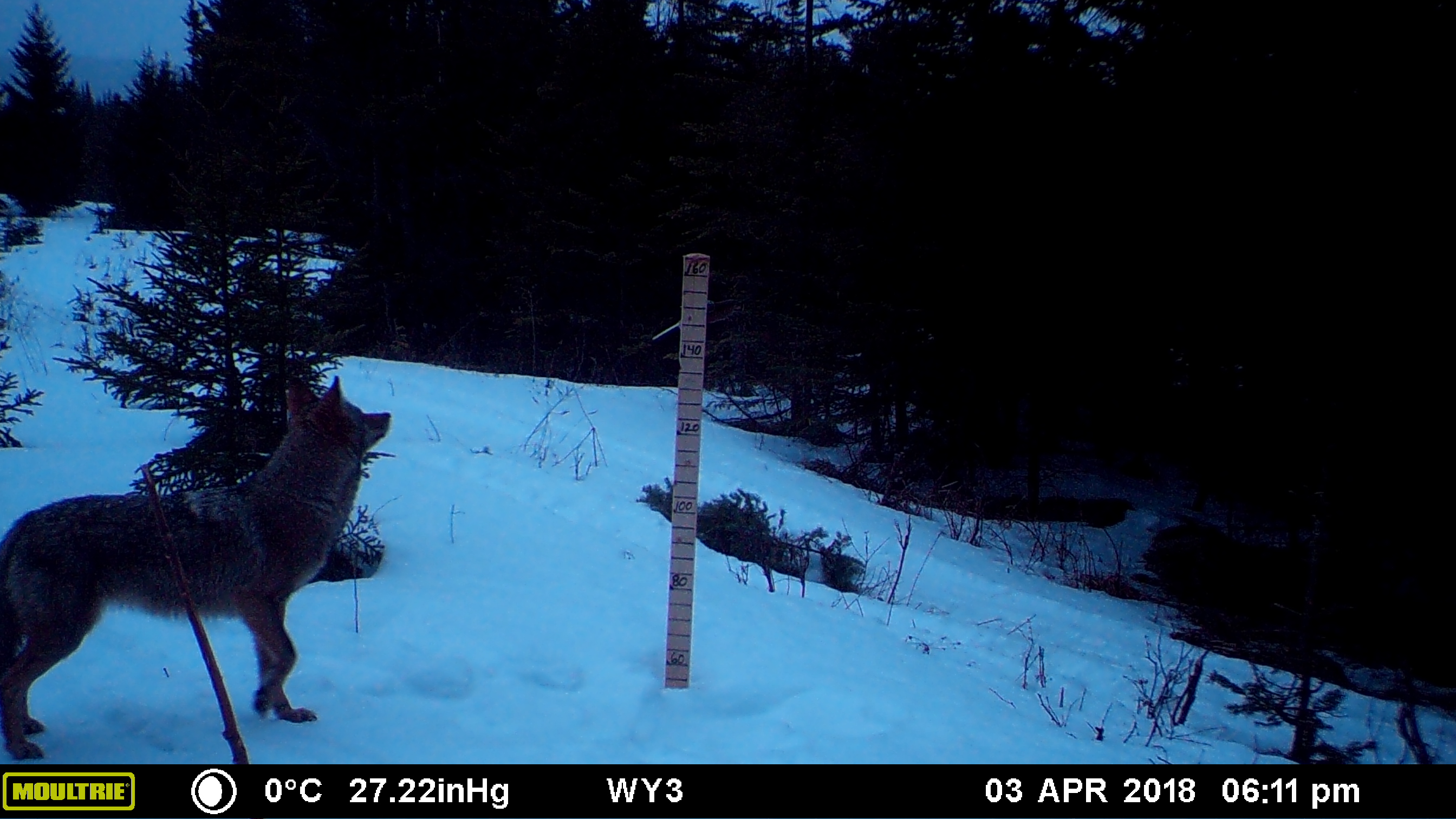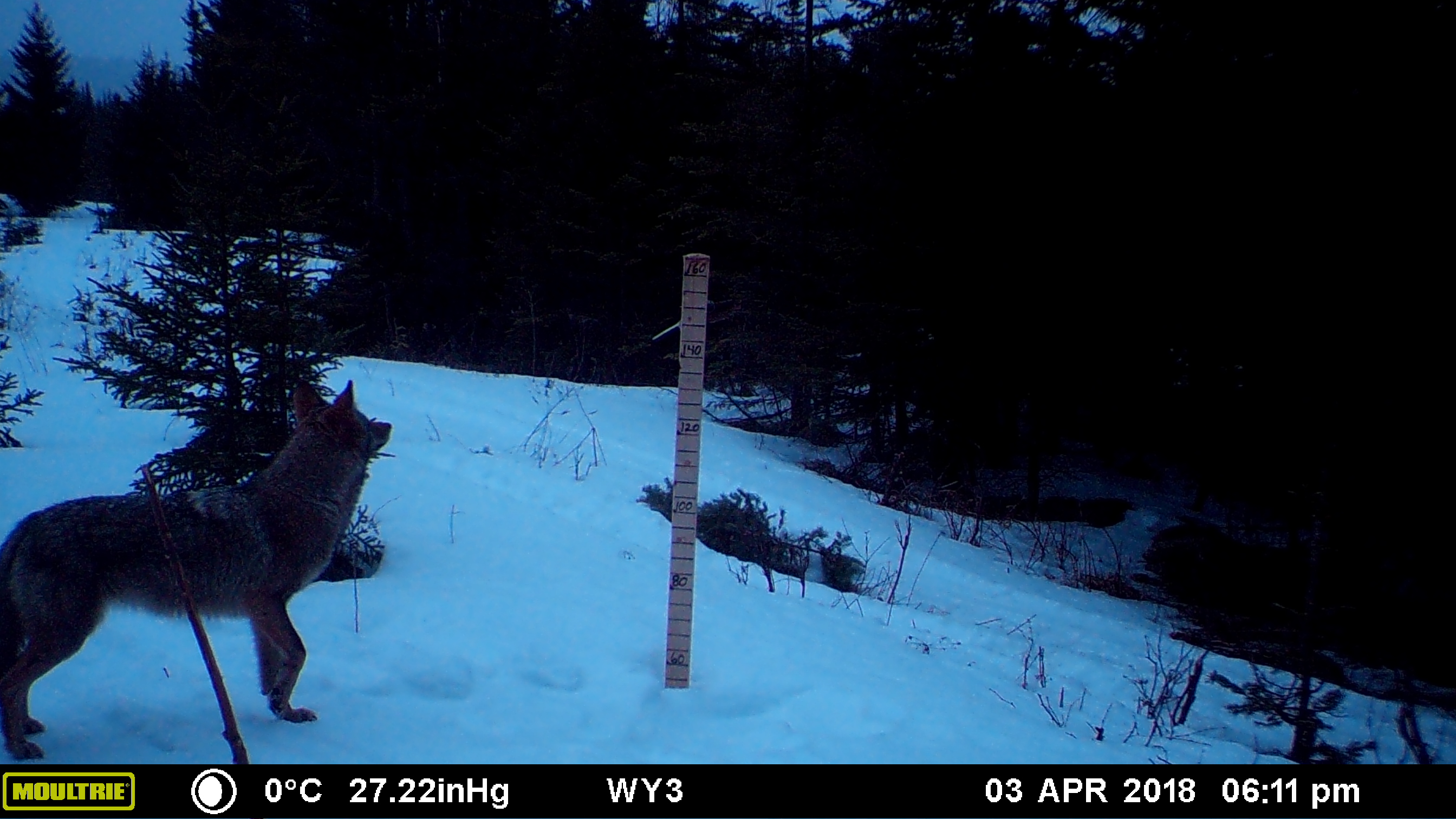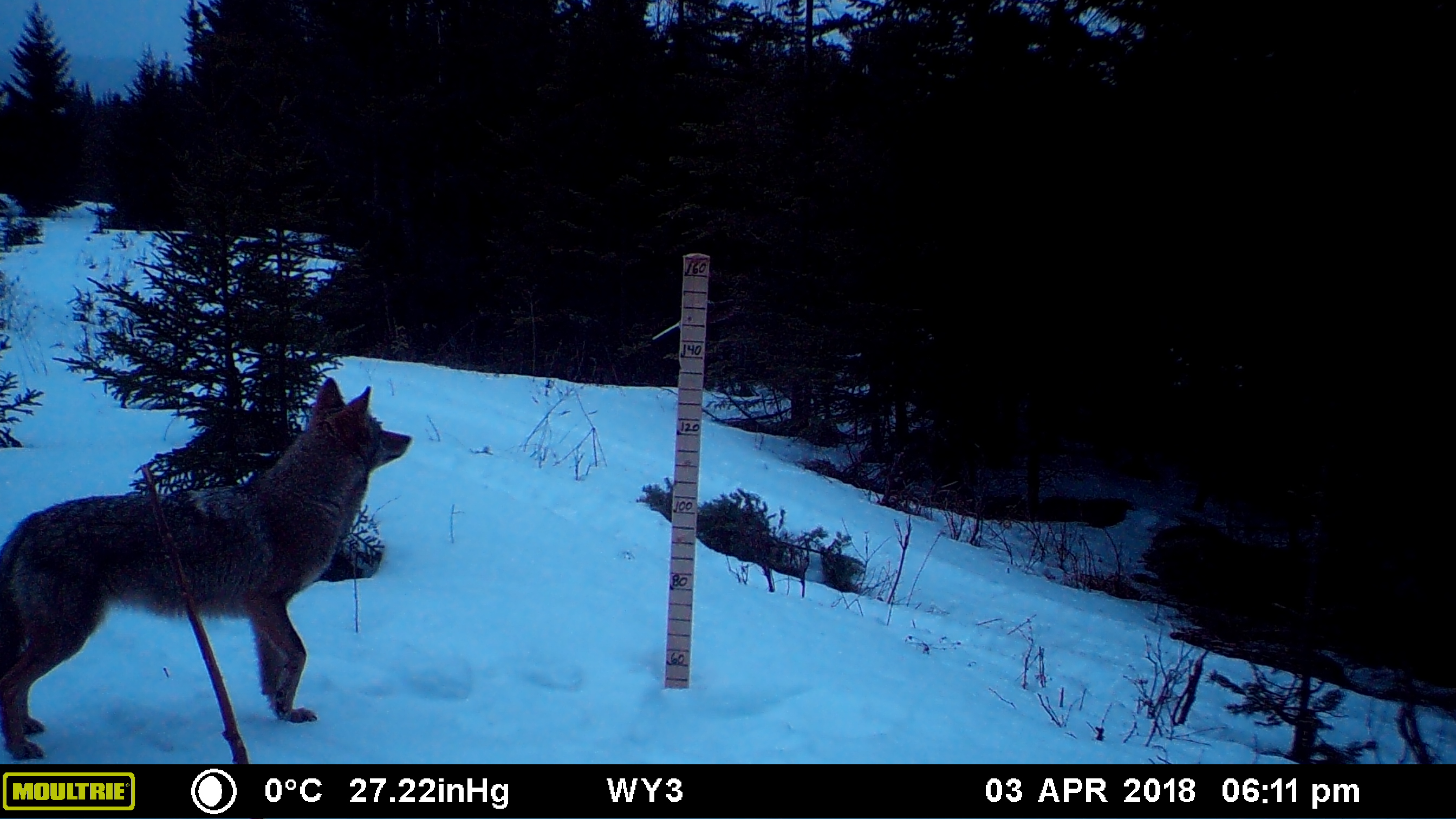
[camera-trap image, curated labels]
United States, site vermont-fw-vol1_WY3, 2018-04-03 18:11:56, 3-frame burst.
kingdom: Animalia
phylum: Chordata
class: Mammalia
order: Carnivora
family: Canidae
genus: Canis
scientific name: Canis latrans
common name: coyote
Coyote (Canis latrans).